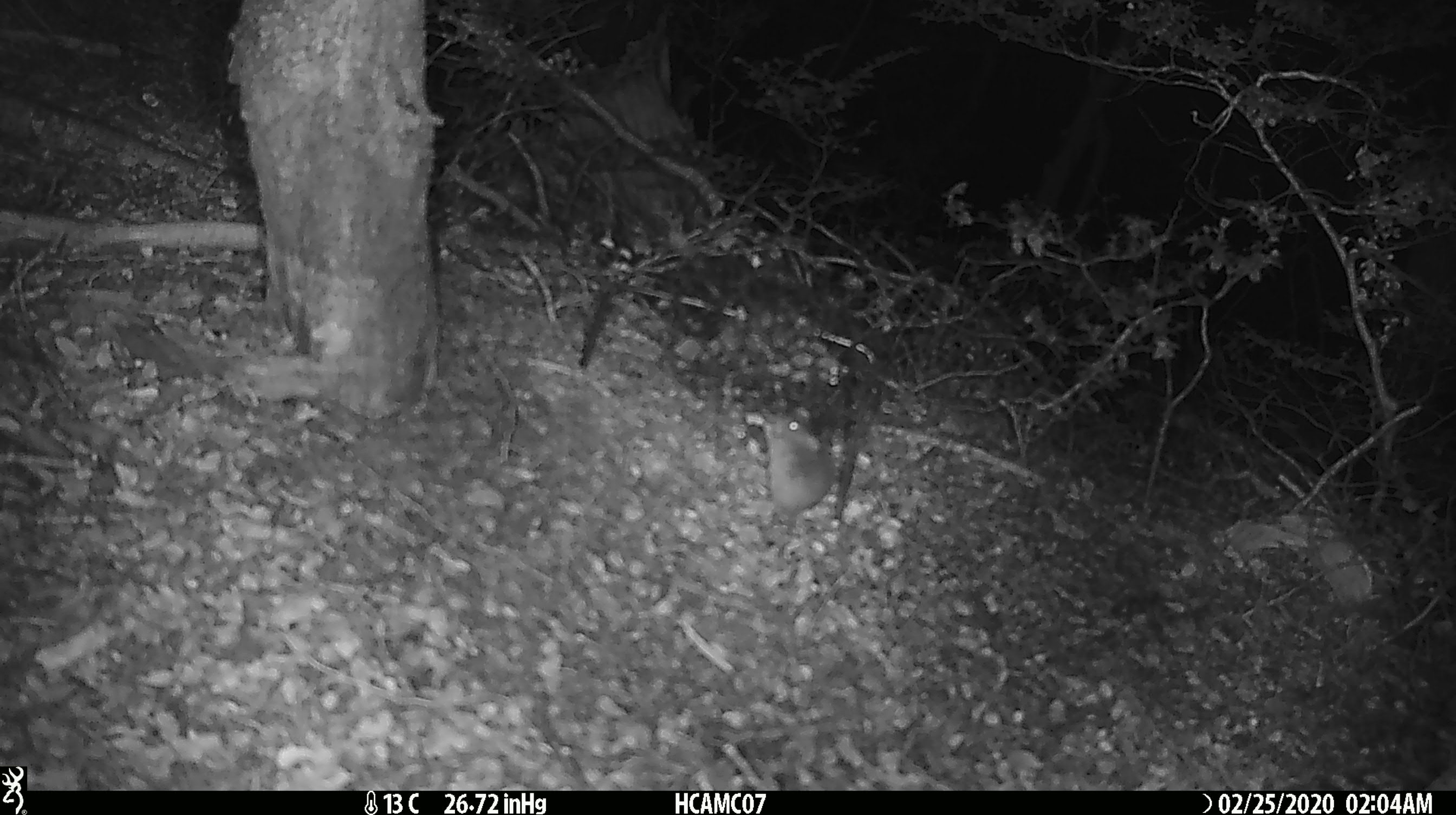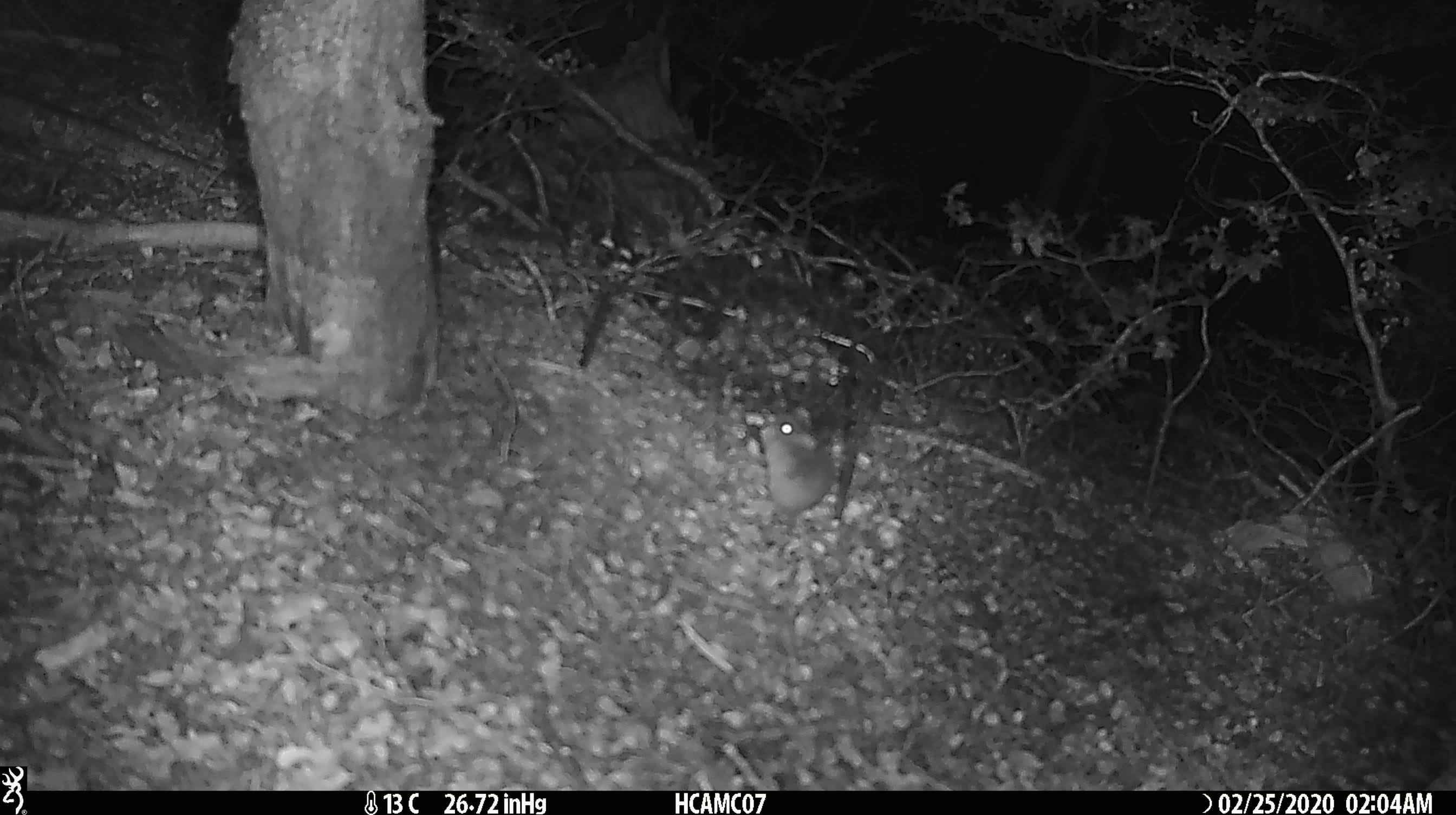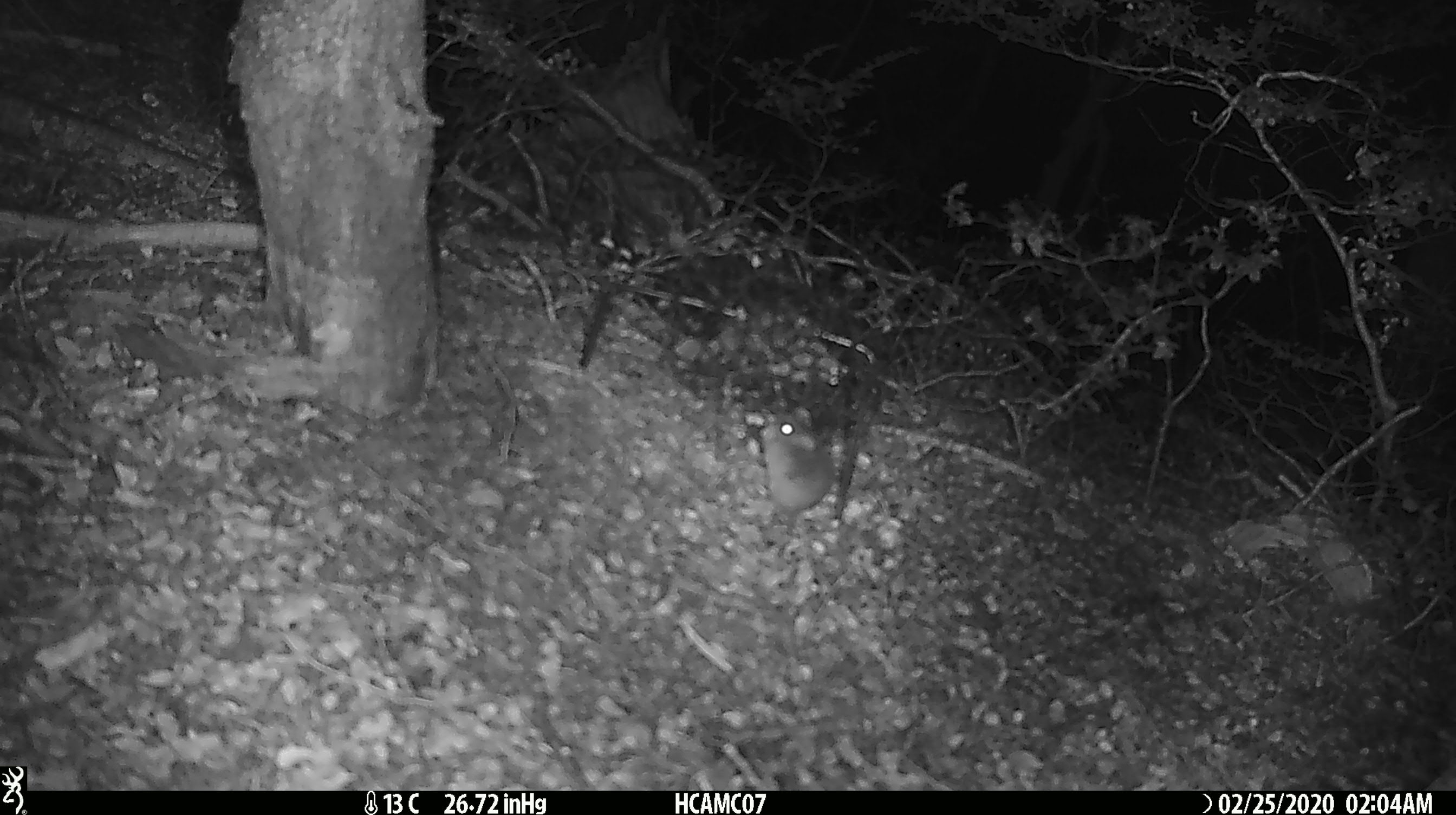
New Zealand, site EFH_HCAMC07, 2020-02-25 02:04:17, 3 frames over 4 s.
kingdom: Animalia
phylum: Chordata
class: Mammalia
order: Rodentia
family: Muridae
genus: Mus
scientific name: Mus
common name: mouse